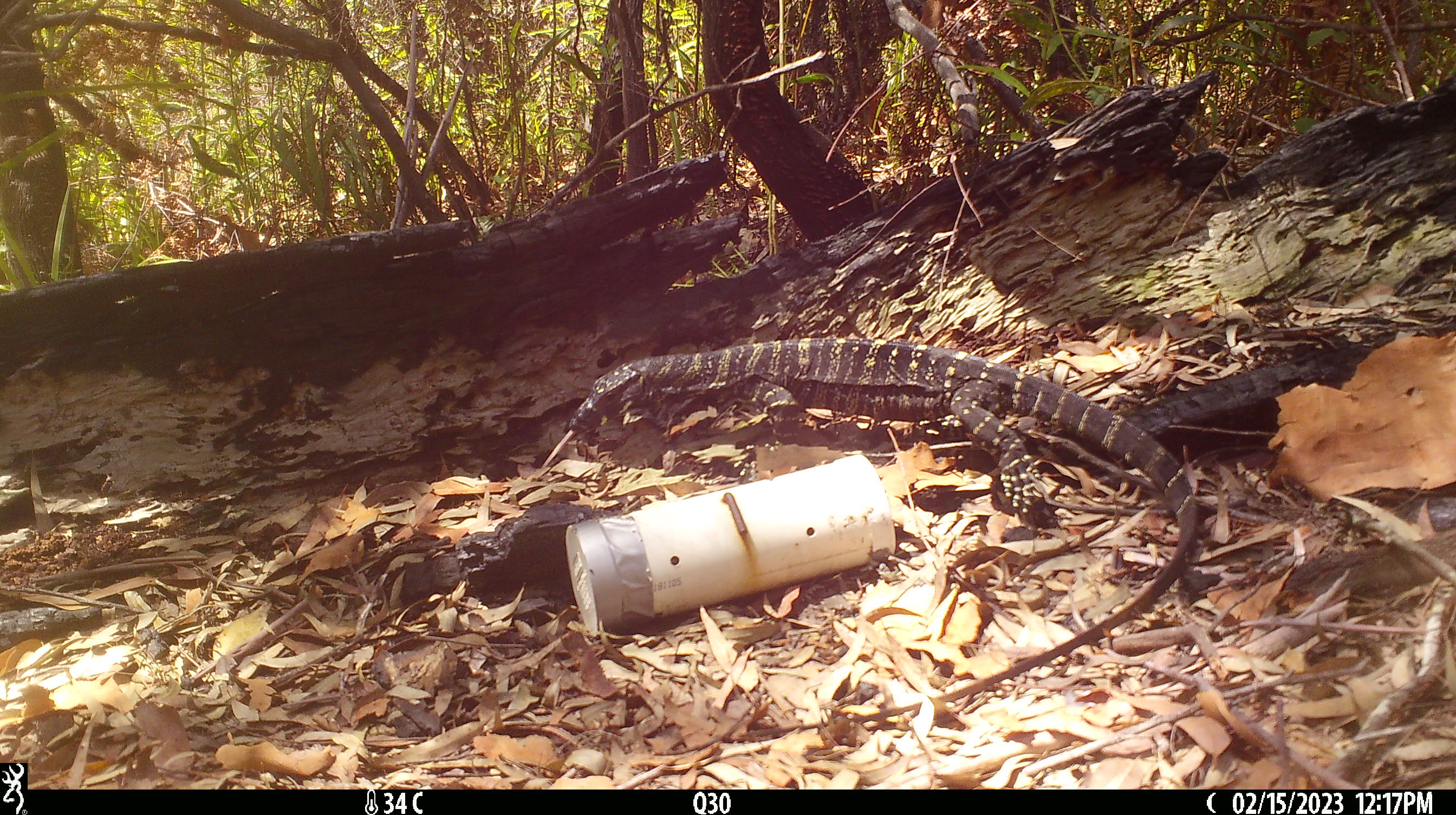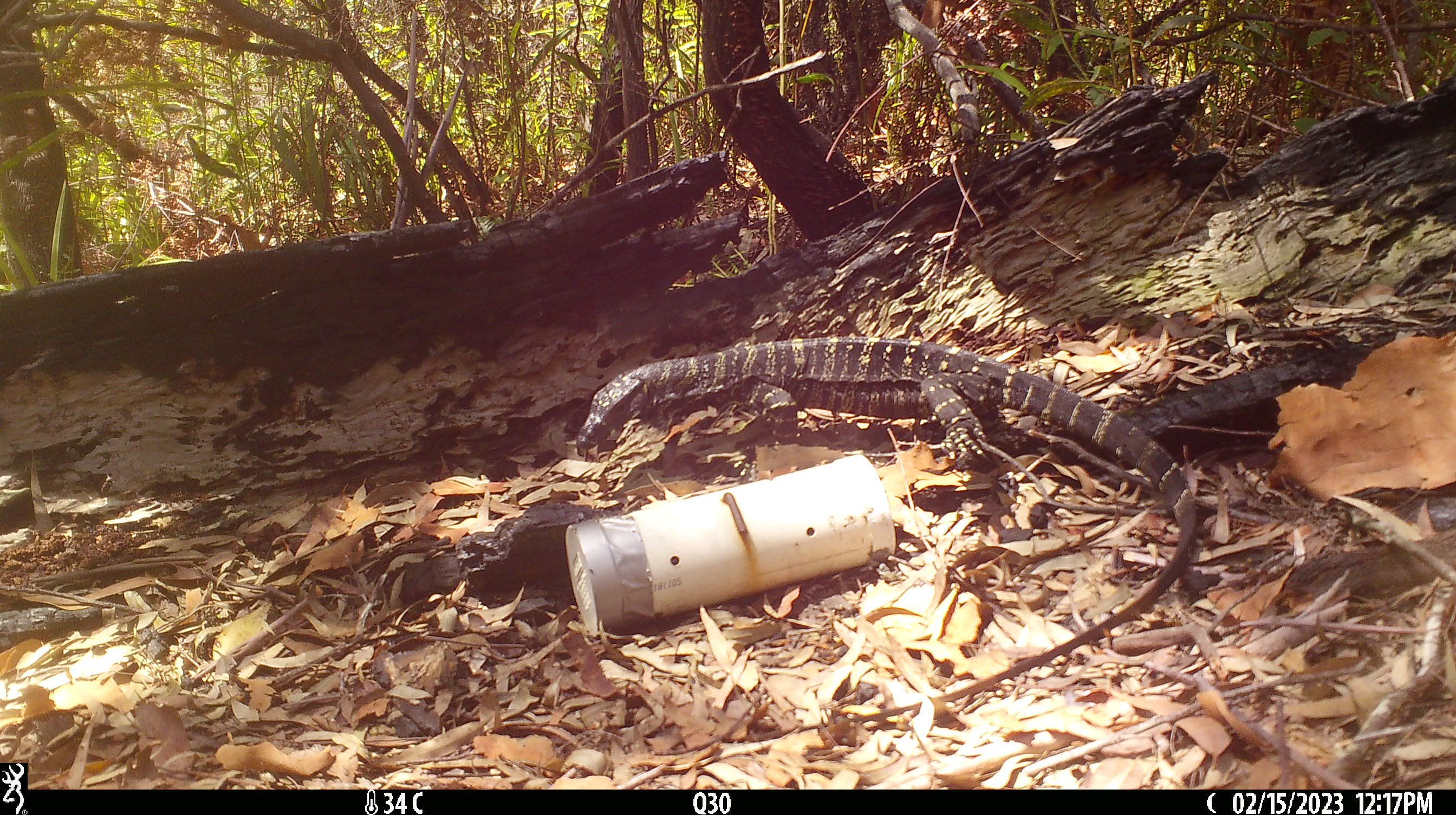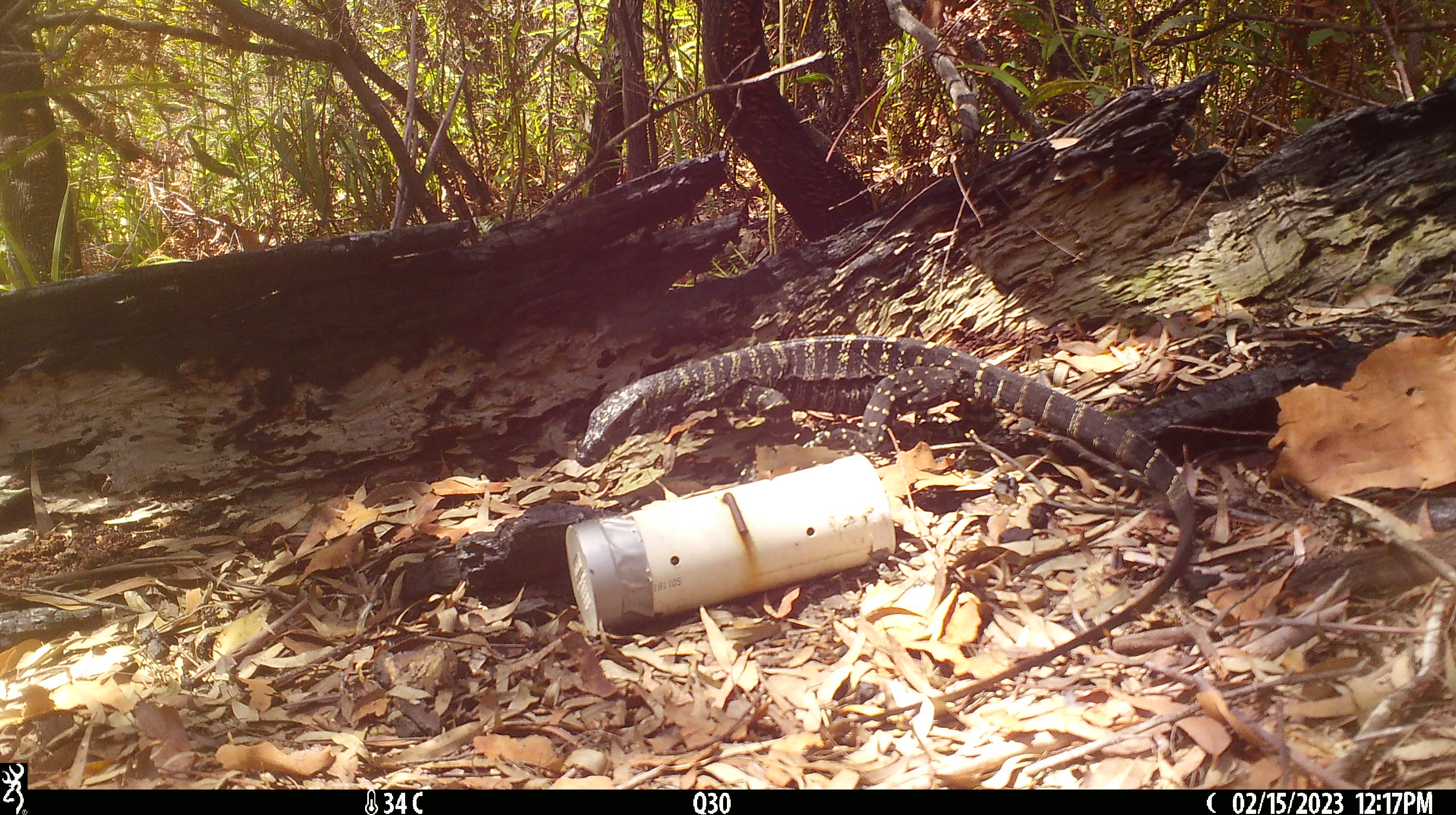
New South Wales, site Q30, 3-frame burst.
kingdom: Animalia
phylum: Chordata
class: Reptilia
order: Squamata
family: Varanidae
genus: Varanus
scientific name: Varanus varius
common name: lace monitor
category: goanna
Goanna (lace monitor) (Varanus varius).